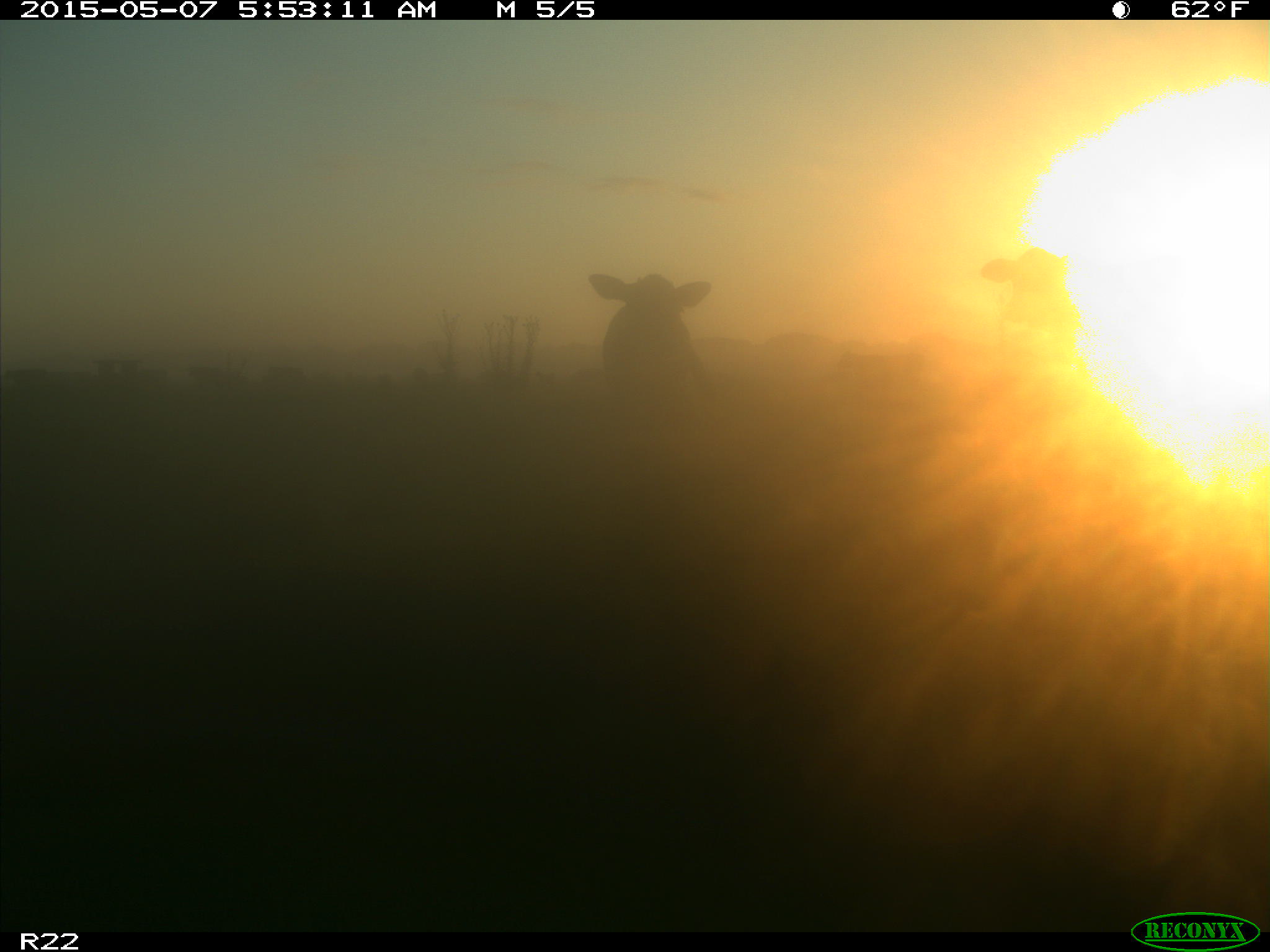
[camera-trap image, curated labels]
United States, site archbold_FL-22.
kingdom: Animalia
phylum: Chordata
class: Mammalia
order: Artiodactyla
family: Bovidae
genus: Bos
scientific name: Bos taurus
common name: domestic cow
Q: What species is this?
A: Bos taurus (domestic cow).